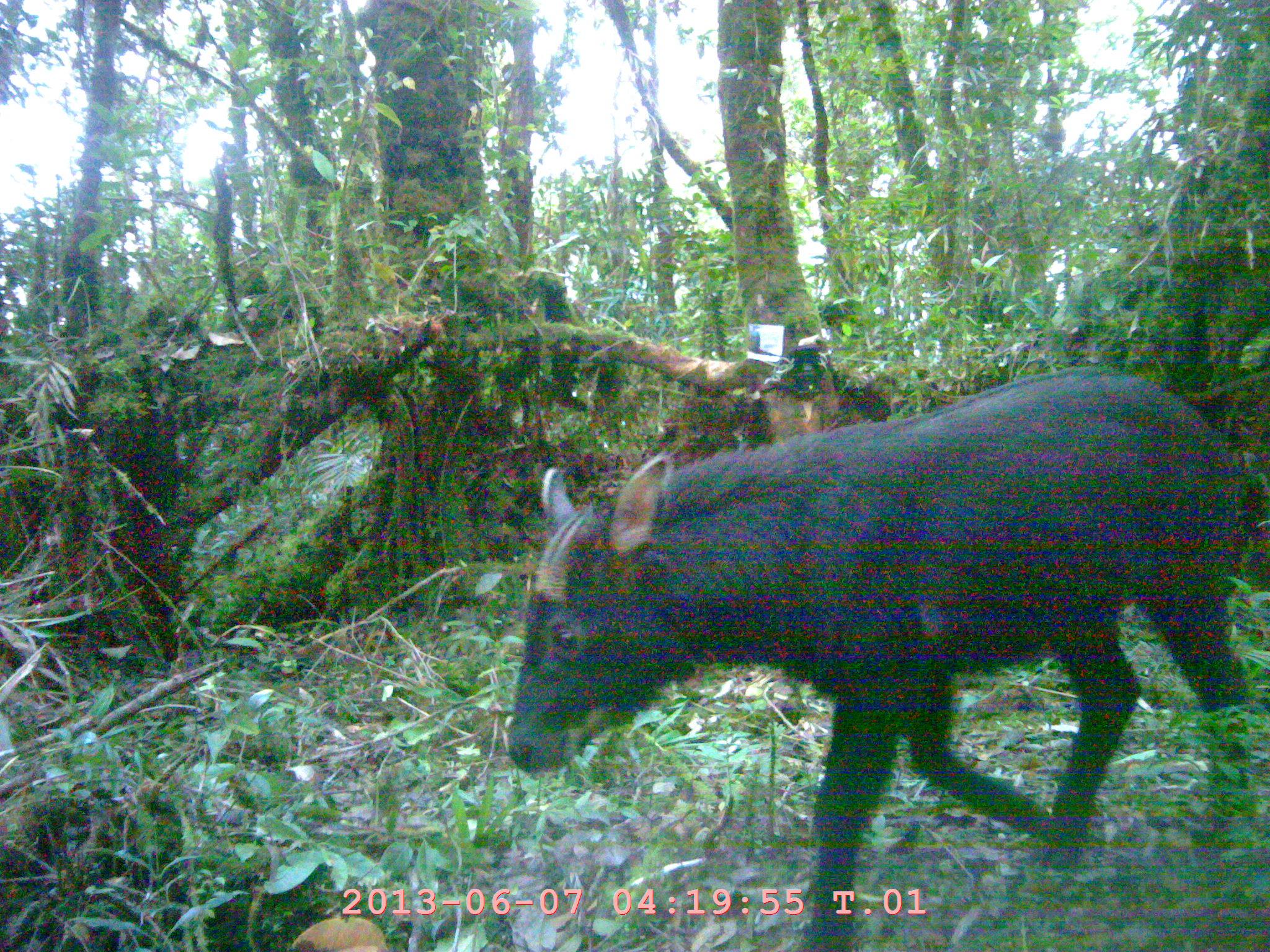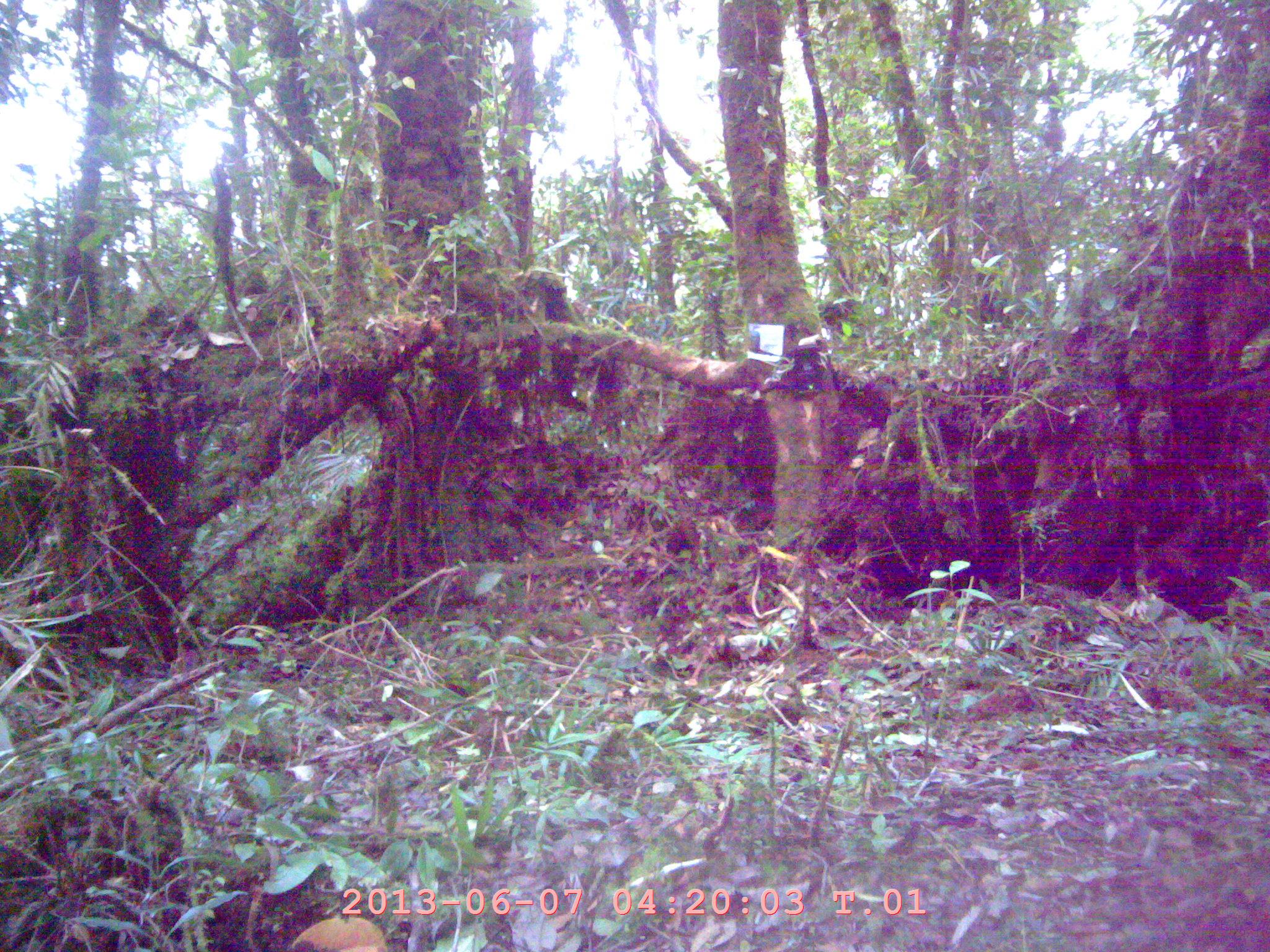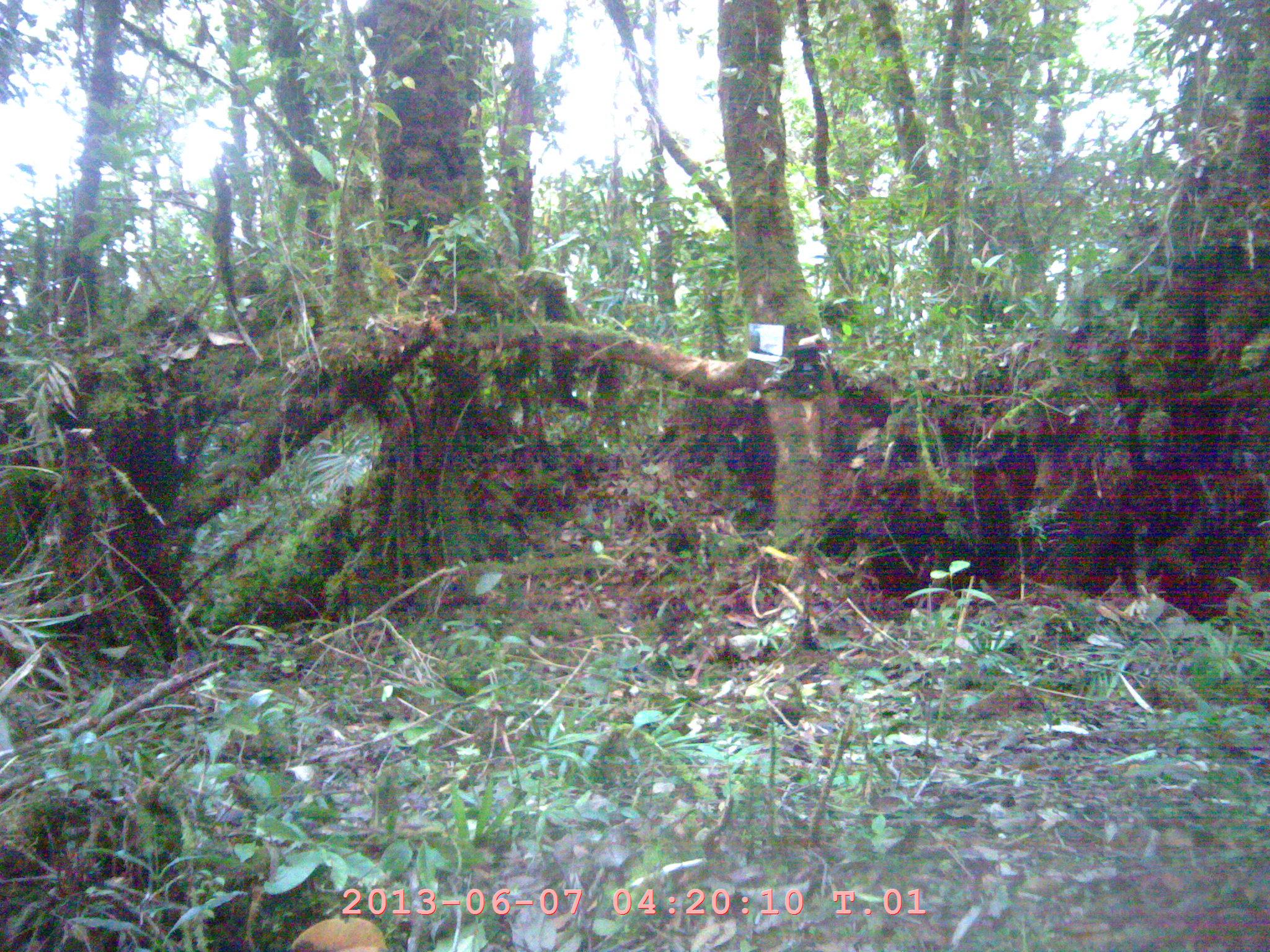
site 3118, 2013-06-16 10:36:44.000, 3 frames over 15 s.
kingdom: Animalia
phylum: Chordata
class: Mammalia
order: Artiodactyla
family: Bovidae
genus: Capricornis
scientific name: Capricornis sumatraensis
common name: southern serow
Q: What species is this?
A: Capricornis sumatraensis (southern serow).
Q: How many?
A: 1.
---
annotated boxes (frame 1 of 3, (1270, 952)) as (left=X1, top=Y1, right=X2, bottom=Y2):
capricornis sumatraensis: (left=504, top=364, right=1260, bottom=952)